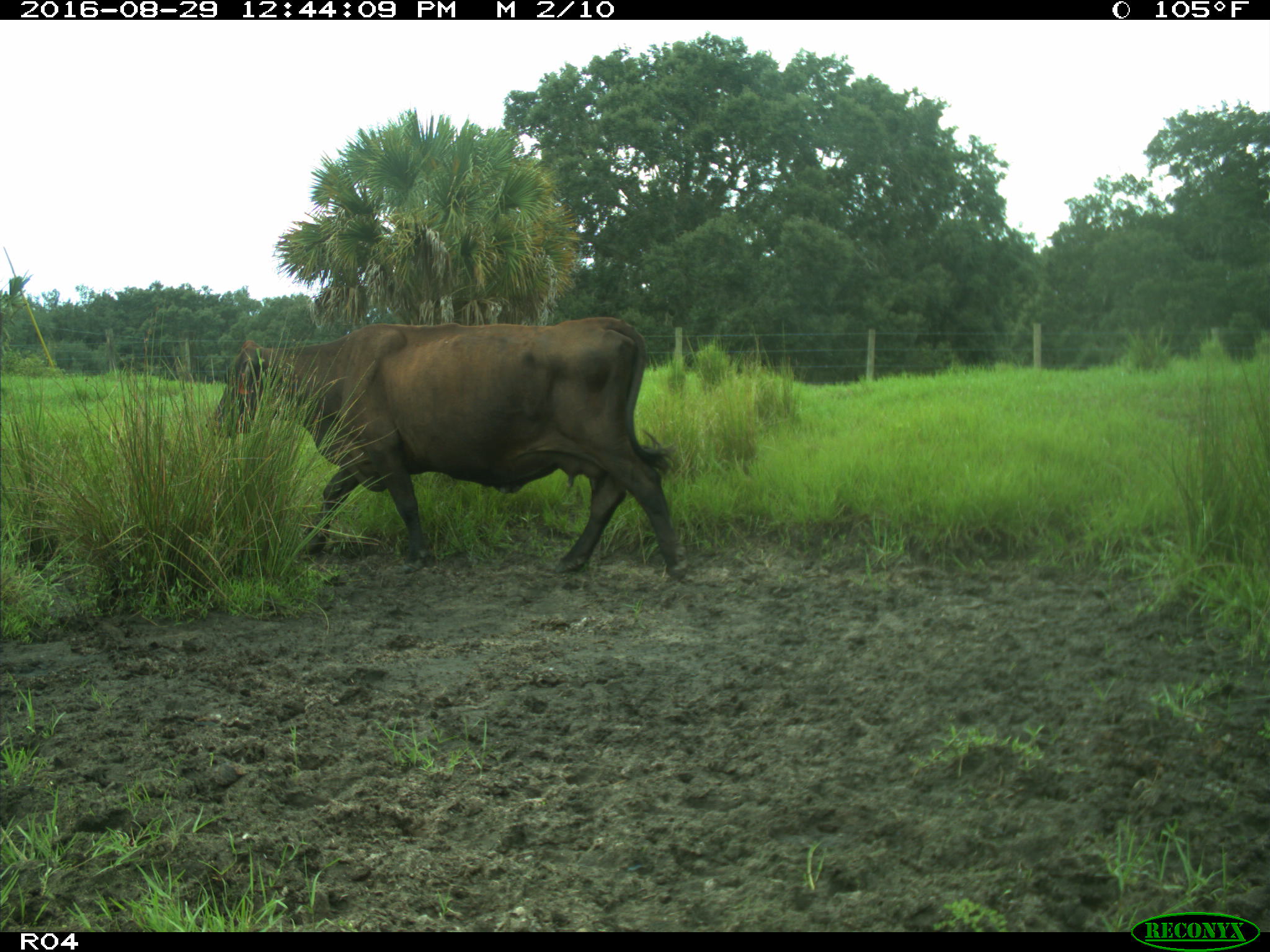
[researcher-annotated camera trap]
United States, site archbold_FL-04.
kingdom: Animalia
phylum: Chordata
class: Mammalia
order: Artiodactyla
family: Bovidae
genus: Bos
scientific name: Bos taurus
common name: domestic cow